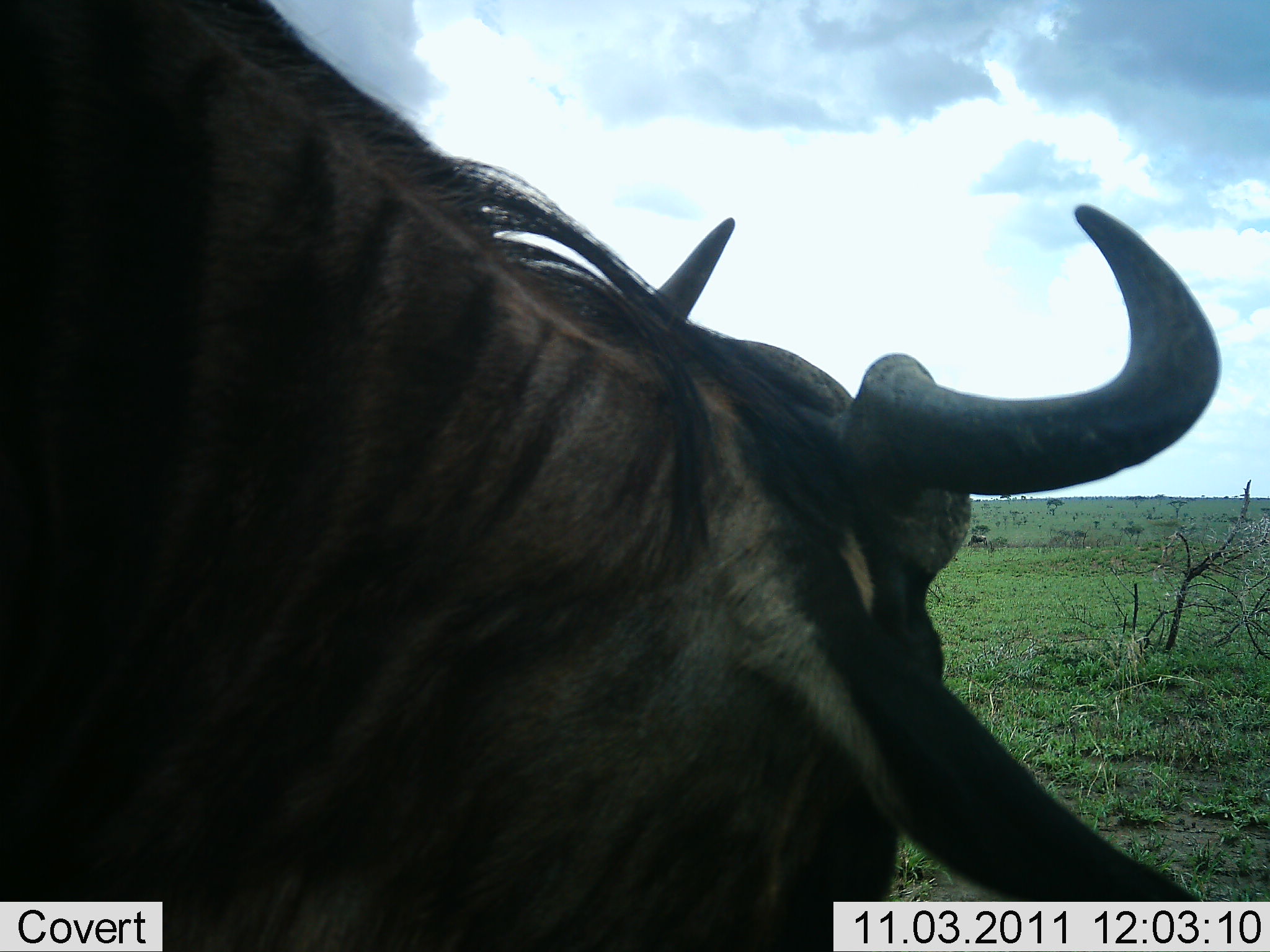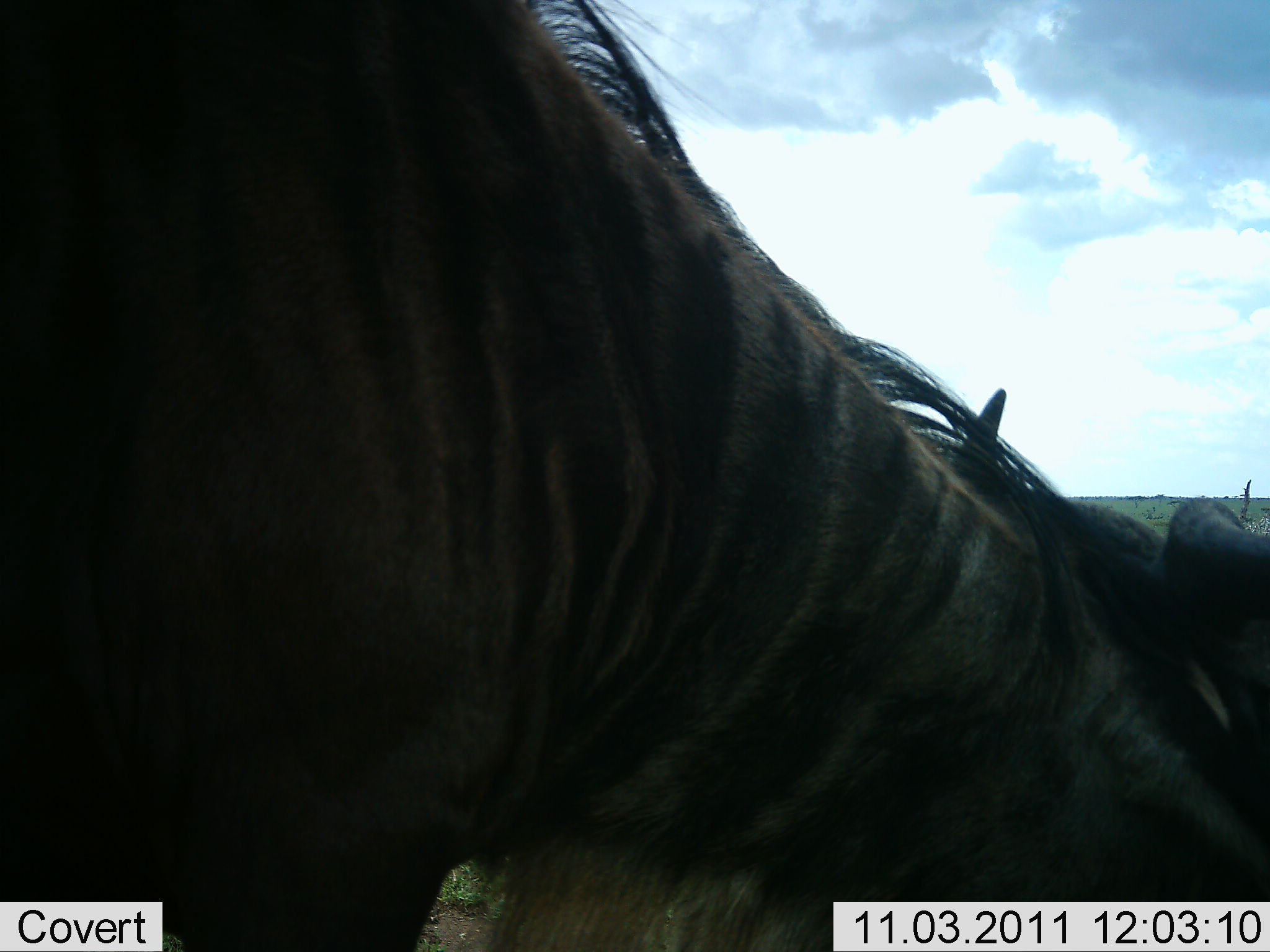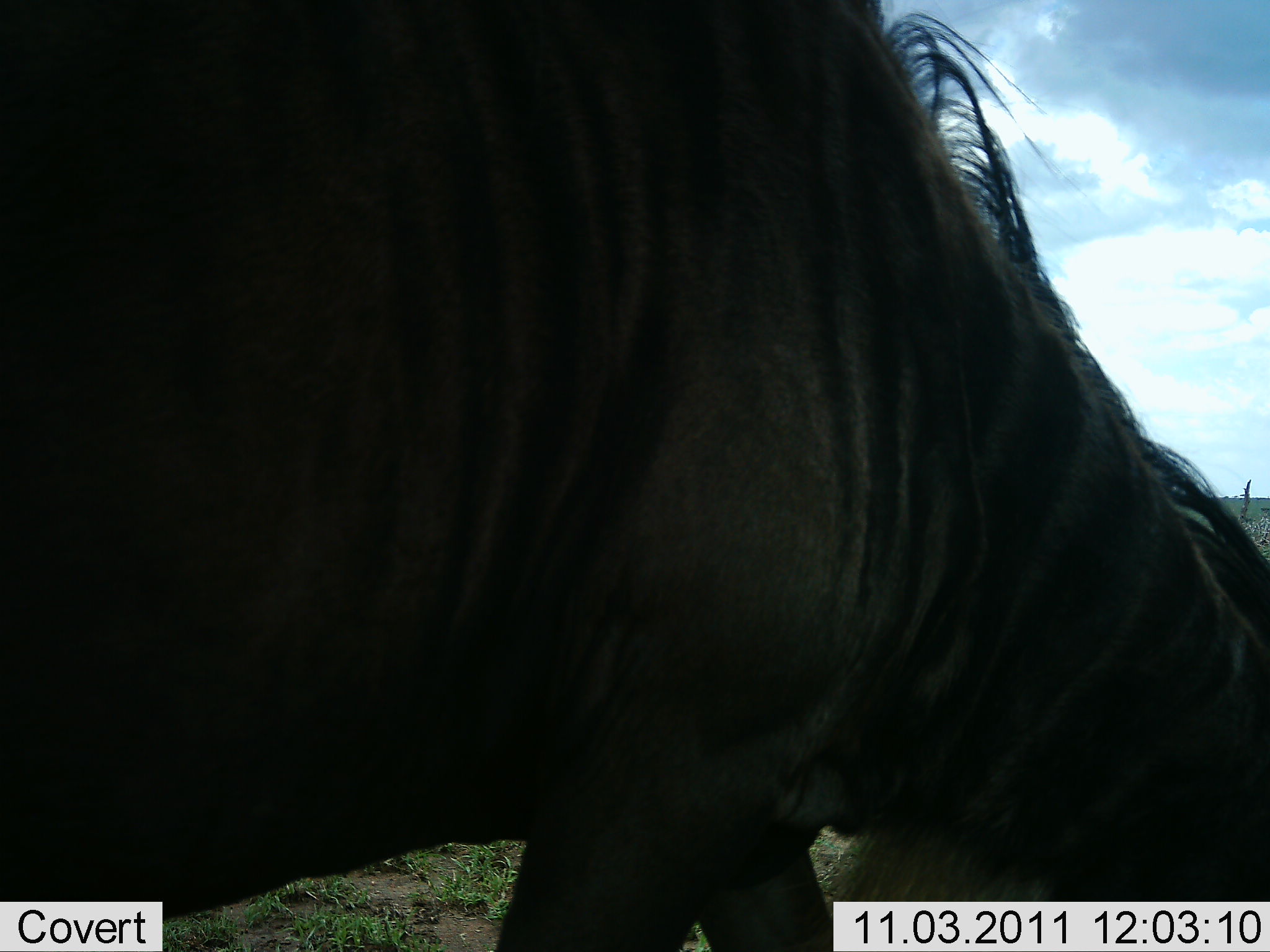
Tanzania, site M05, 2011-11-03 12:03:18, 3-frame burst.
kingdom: Animalia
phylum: Chordata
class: Mammalia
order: Artiodactyla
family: Bovidae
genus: Connochaetes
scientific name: Connochaetes taurinus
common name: blue wildebeest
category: wildebeest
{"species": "wildebeest (blue wildebeest) (Connochaetes taurinus)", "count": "1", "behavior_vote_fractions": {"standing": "40%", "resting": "0%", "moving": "60%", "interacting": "0%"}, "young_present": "0%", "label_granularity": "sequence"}